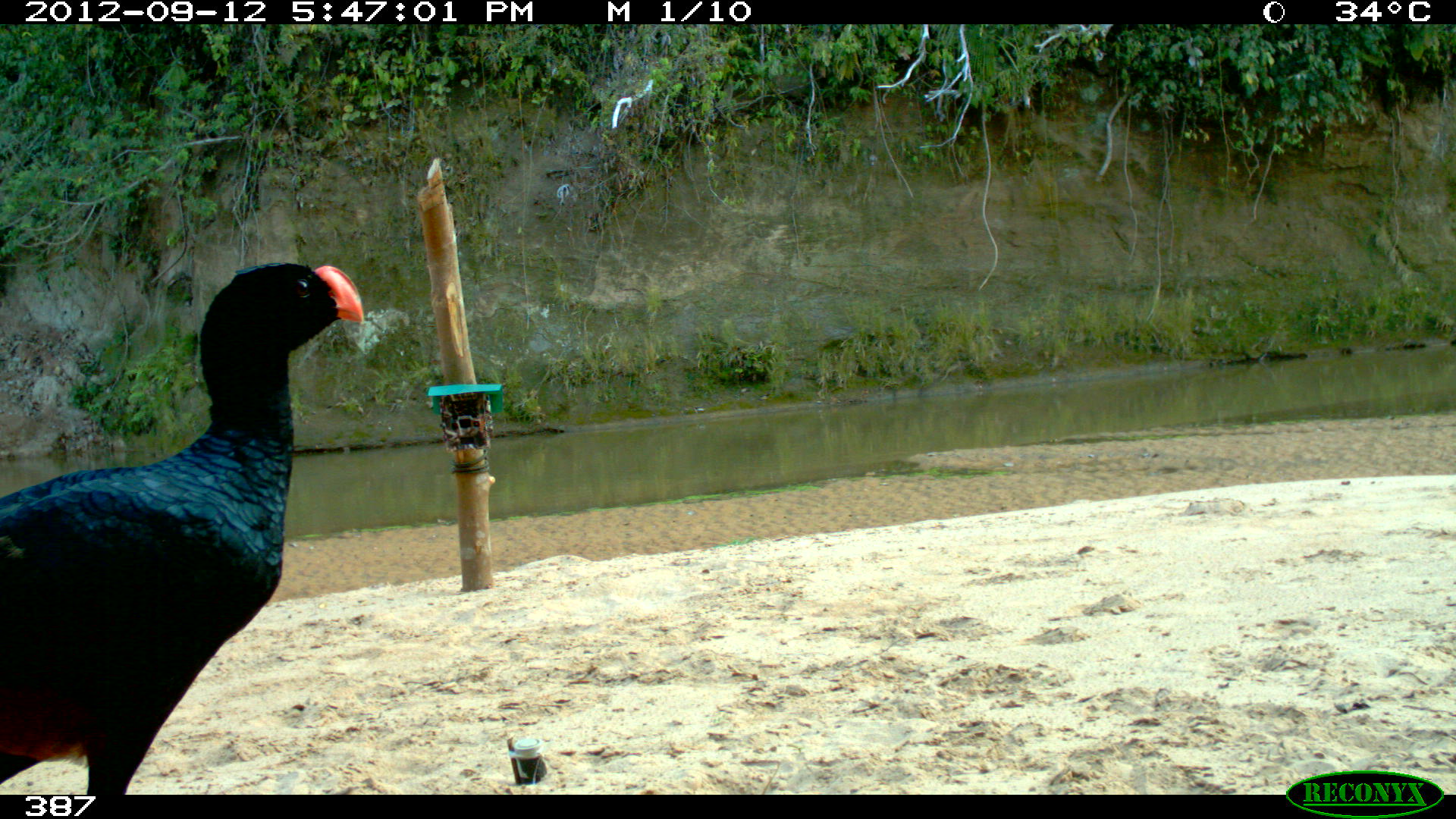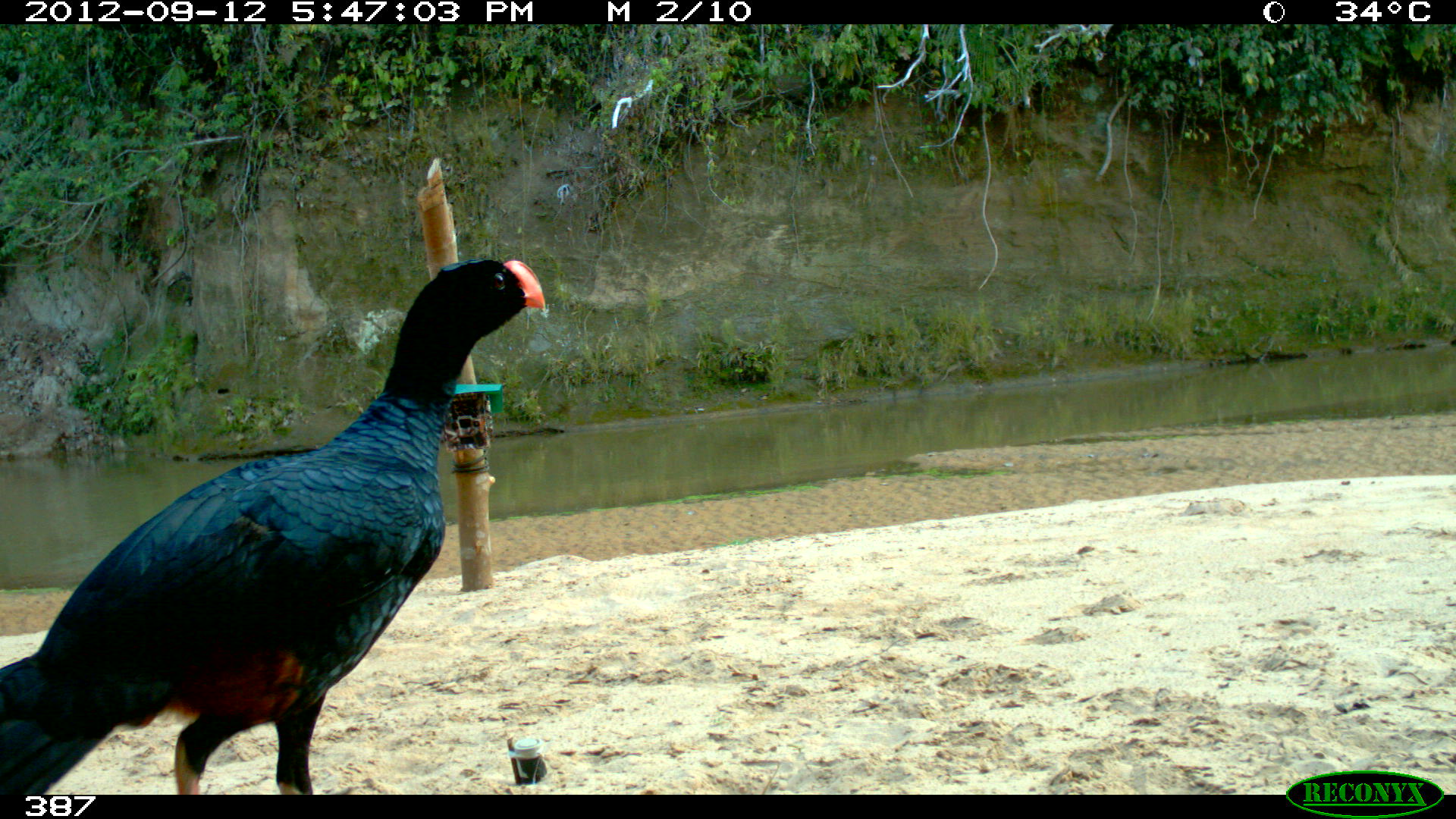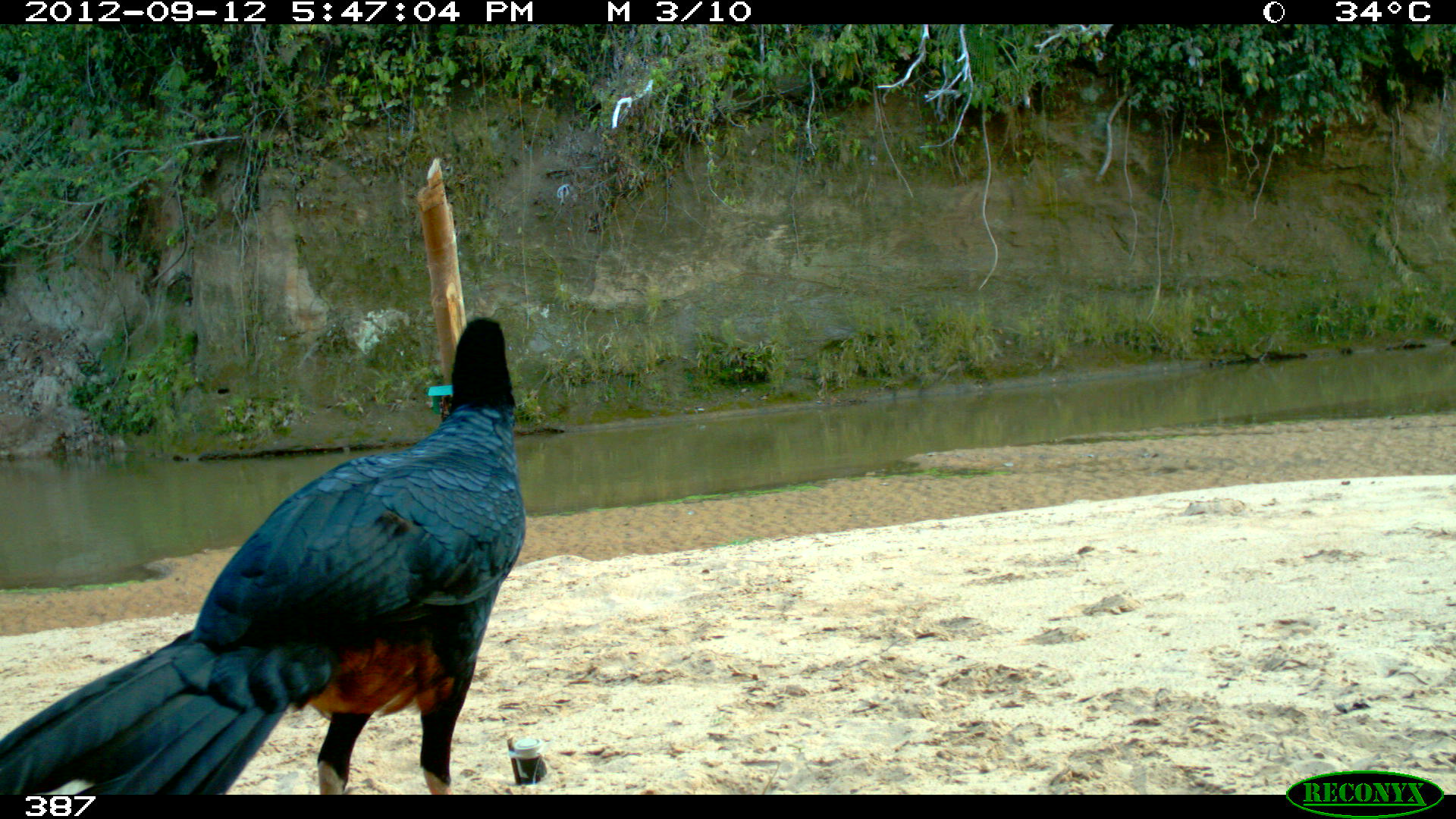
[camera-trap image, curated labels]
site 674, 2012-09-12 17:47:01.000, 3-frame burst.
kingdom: Animalia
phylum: Chordata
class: Aves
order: Galliformes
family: Cracidae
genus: Mitu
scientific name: Mitu tuberosum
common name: razor-billed curassow